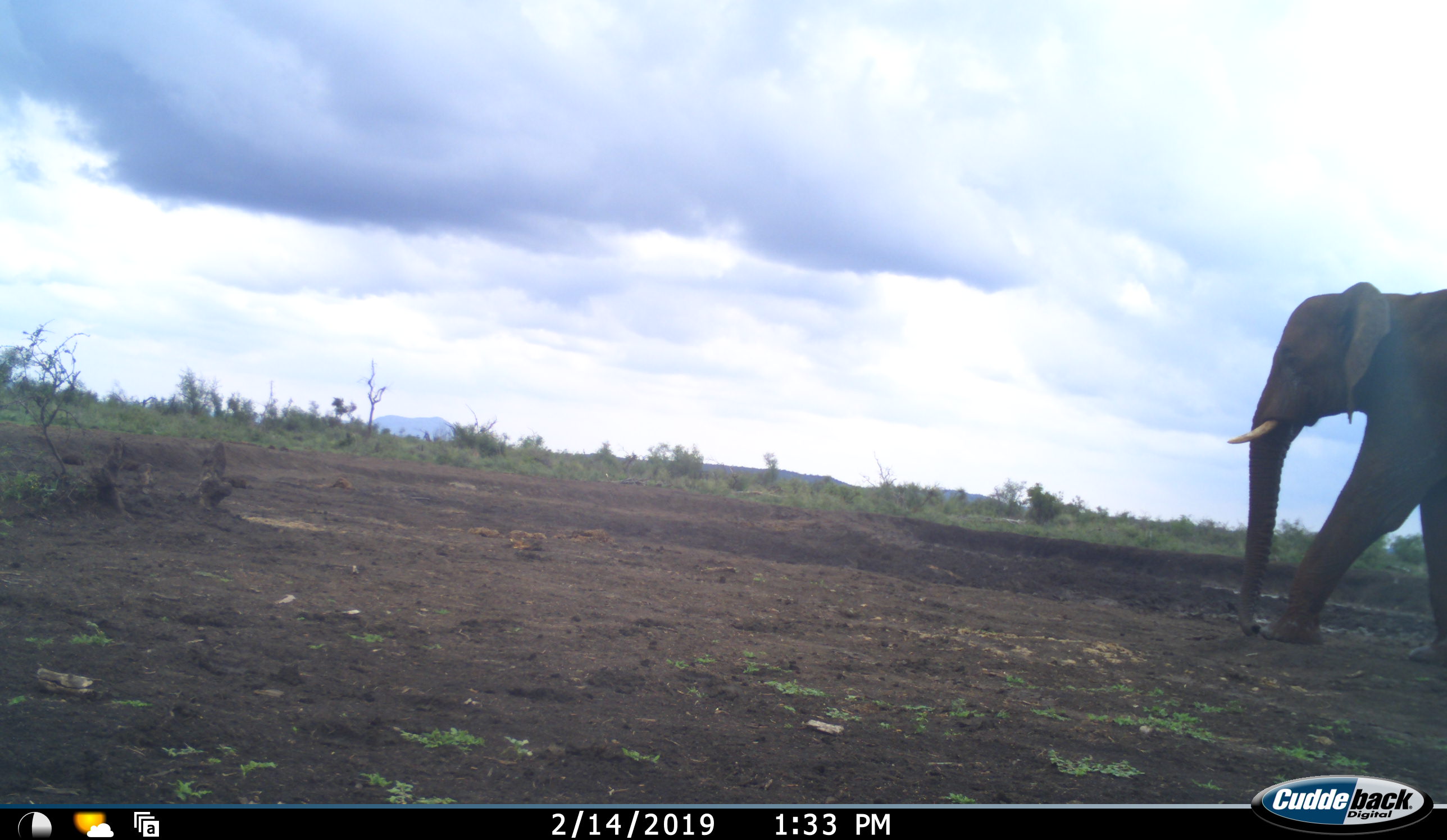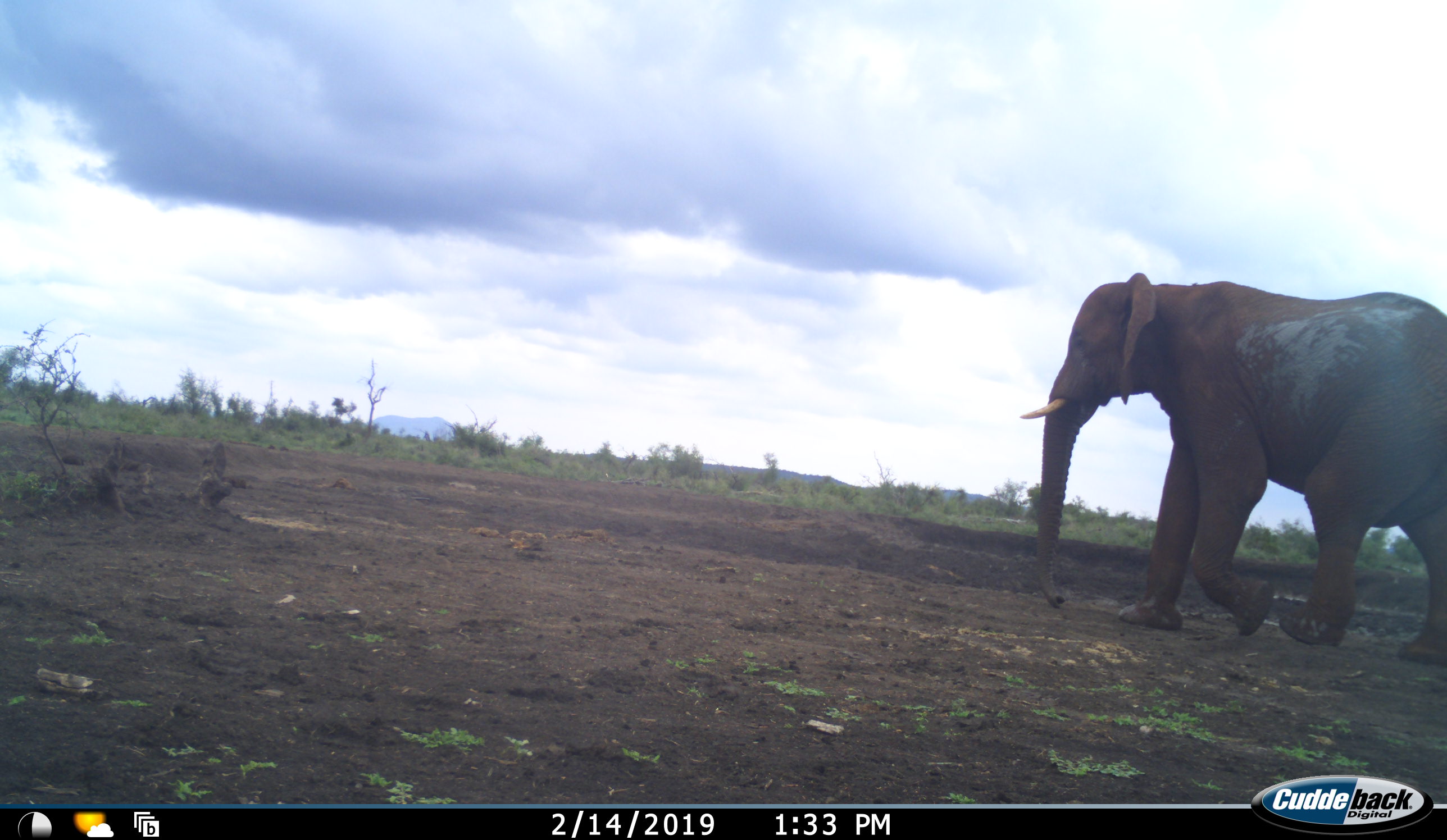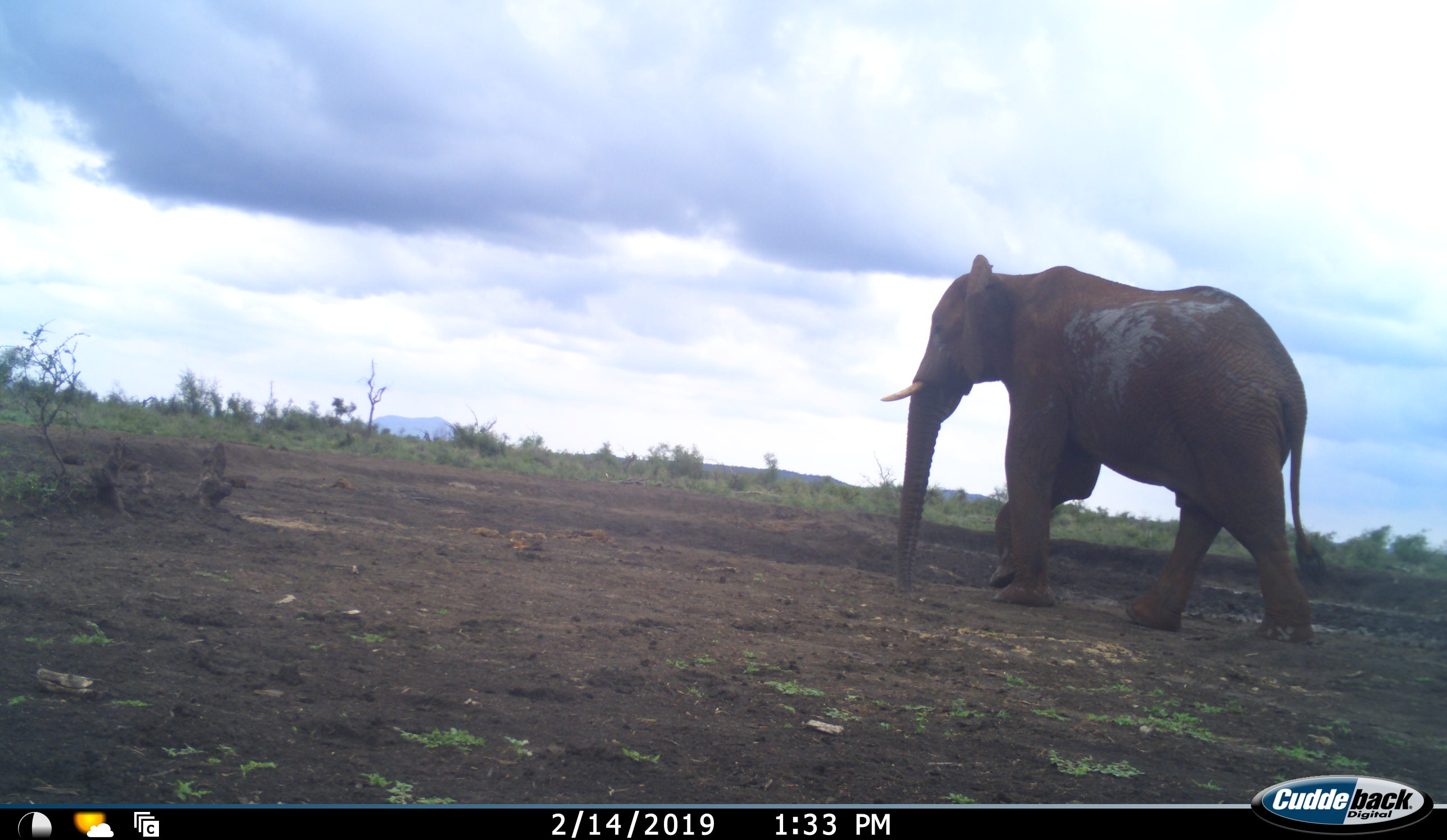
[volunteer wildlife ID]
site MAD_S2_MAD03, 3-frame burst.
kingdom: Animalia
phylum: Chordata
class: Mammalia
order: Proboscidea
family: Elephantidae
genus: Loxodonta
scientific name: Loxodonta africana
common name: african bush elephant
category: elephant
Elephant (african bush elephant) (Loxodonta africana), count 1. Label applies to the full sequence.